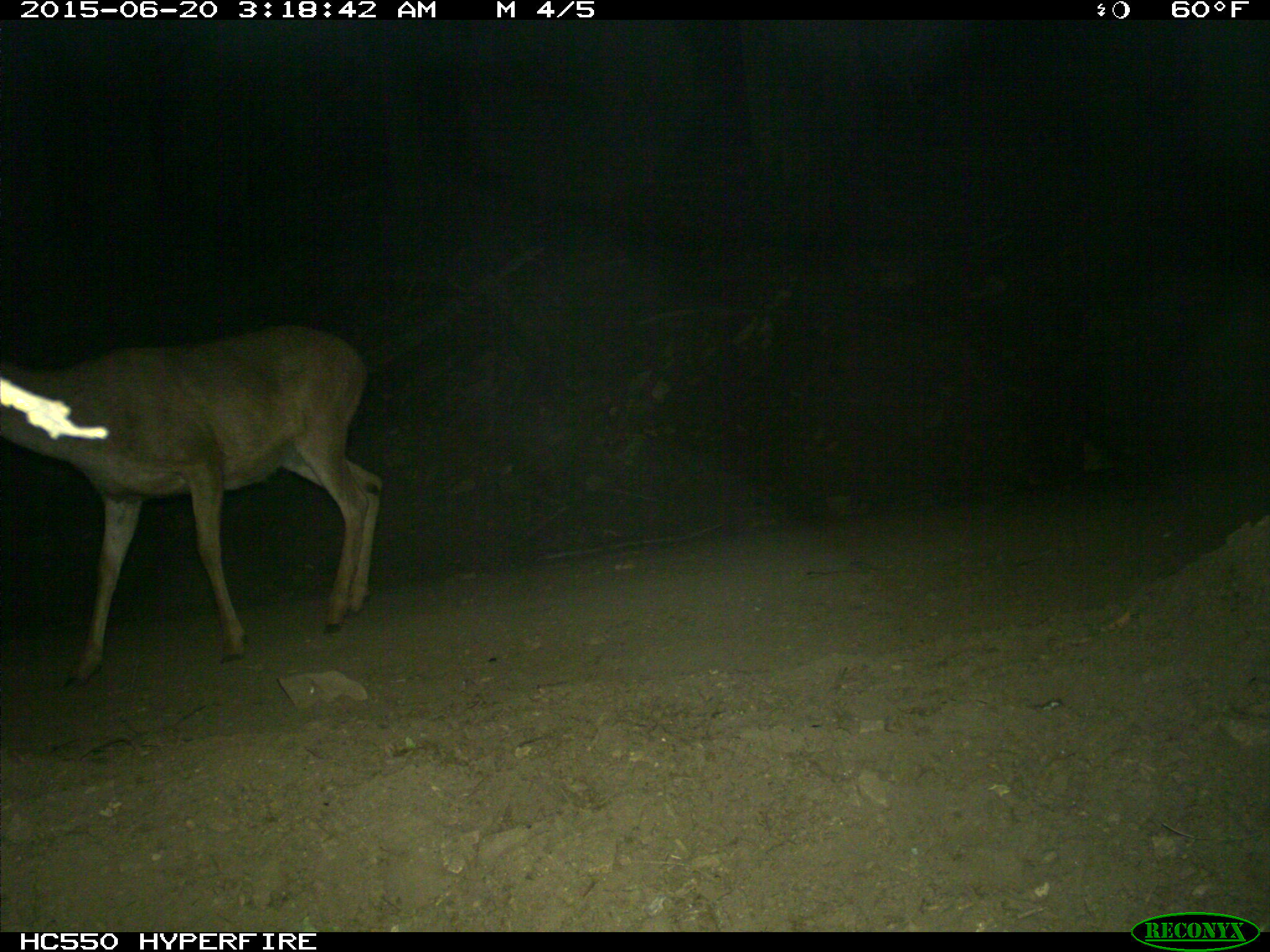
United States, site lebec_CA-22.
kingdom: Animalia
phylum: Chordata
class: Mammalia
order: Artiodactyla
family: Cervidae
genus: Odocoileus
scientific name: Odocoileus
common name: deer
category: unidentified deer